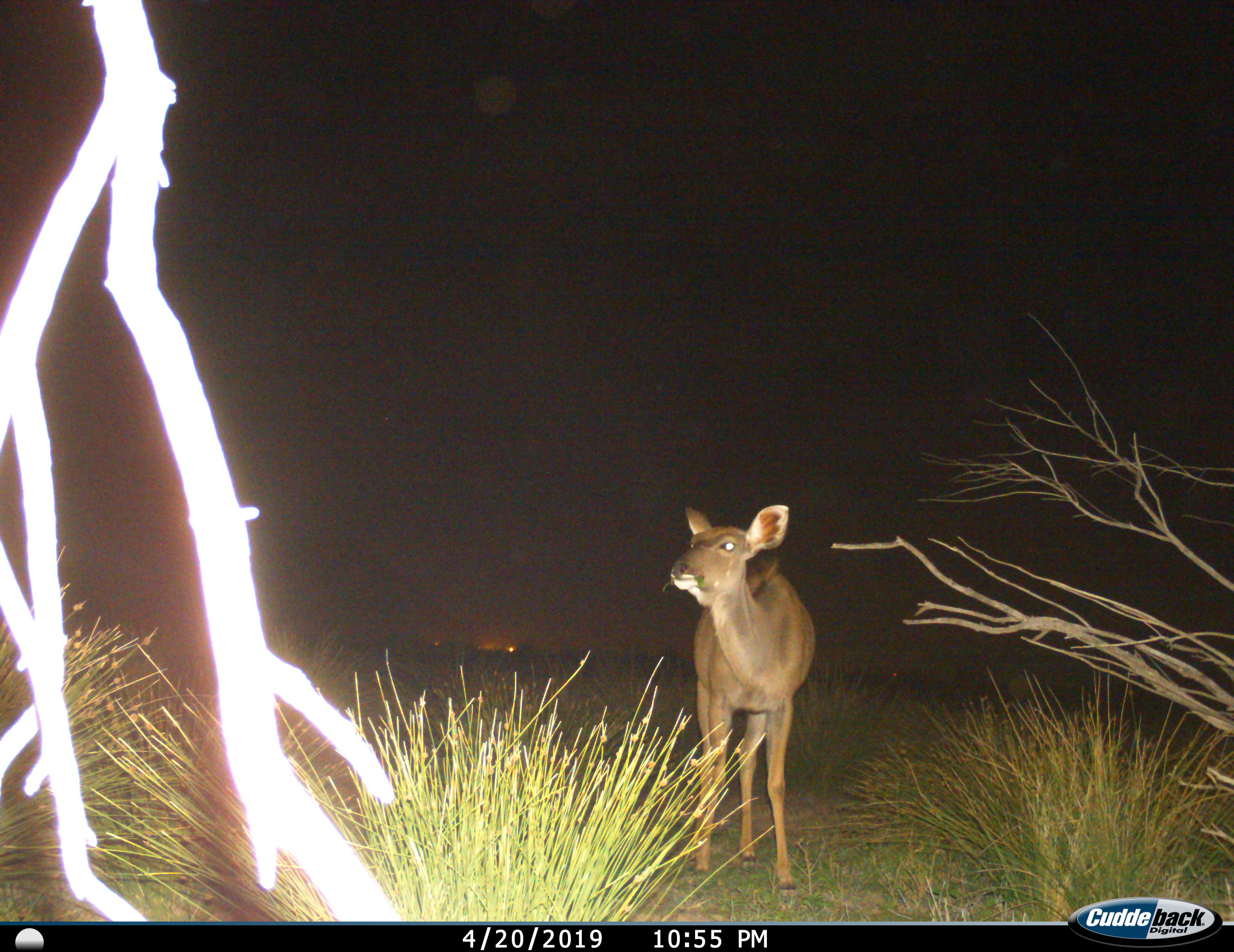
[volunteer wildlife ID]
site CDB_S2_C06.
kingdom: Animalia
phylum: Chordata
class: Mammalia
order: Artiodactyla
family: Bovidae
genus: Tragelaphus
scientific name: Tragelaphus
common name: kudu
Kudu (Tragelaphus), count 1. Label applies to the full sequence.